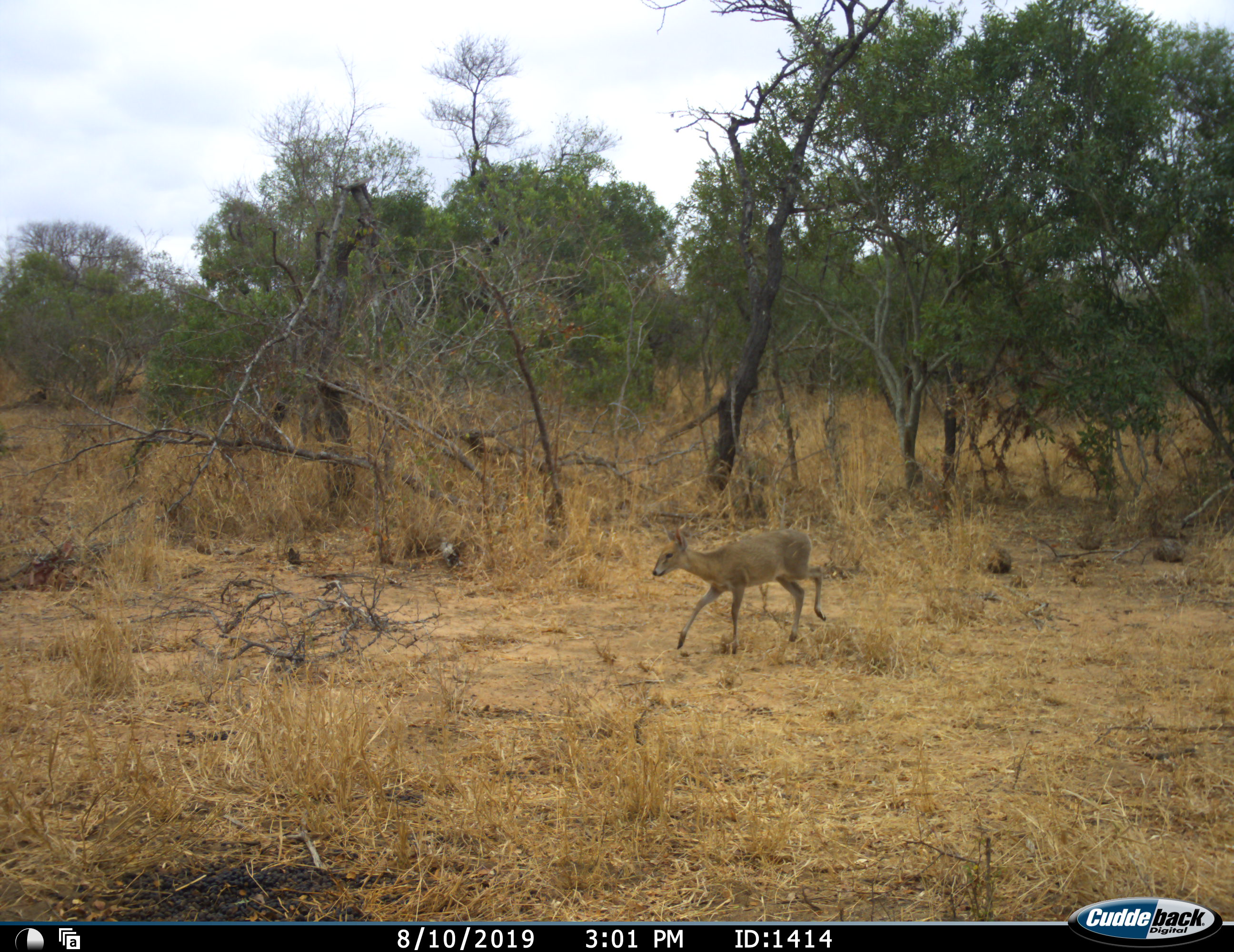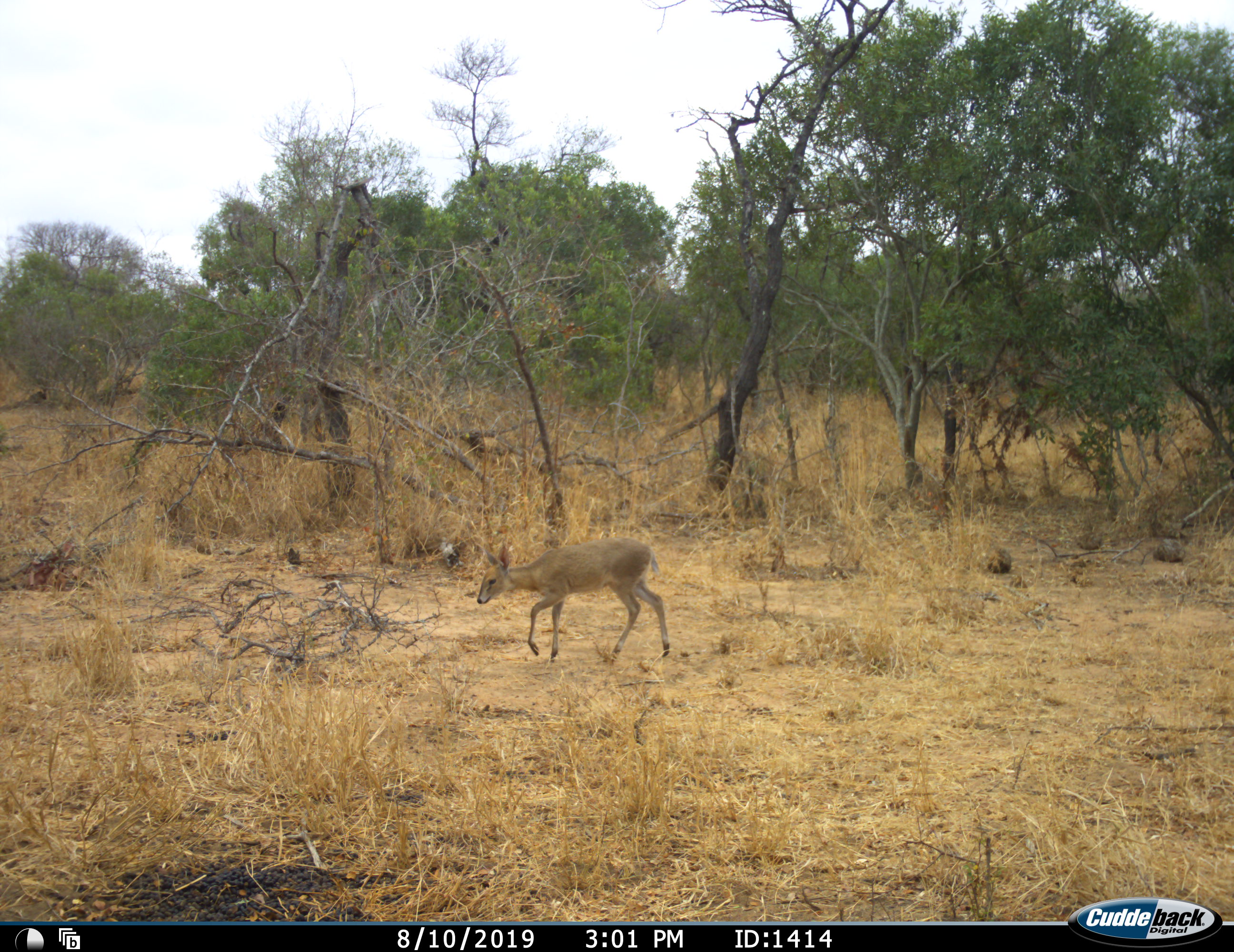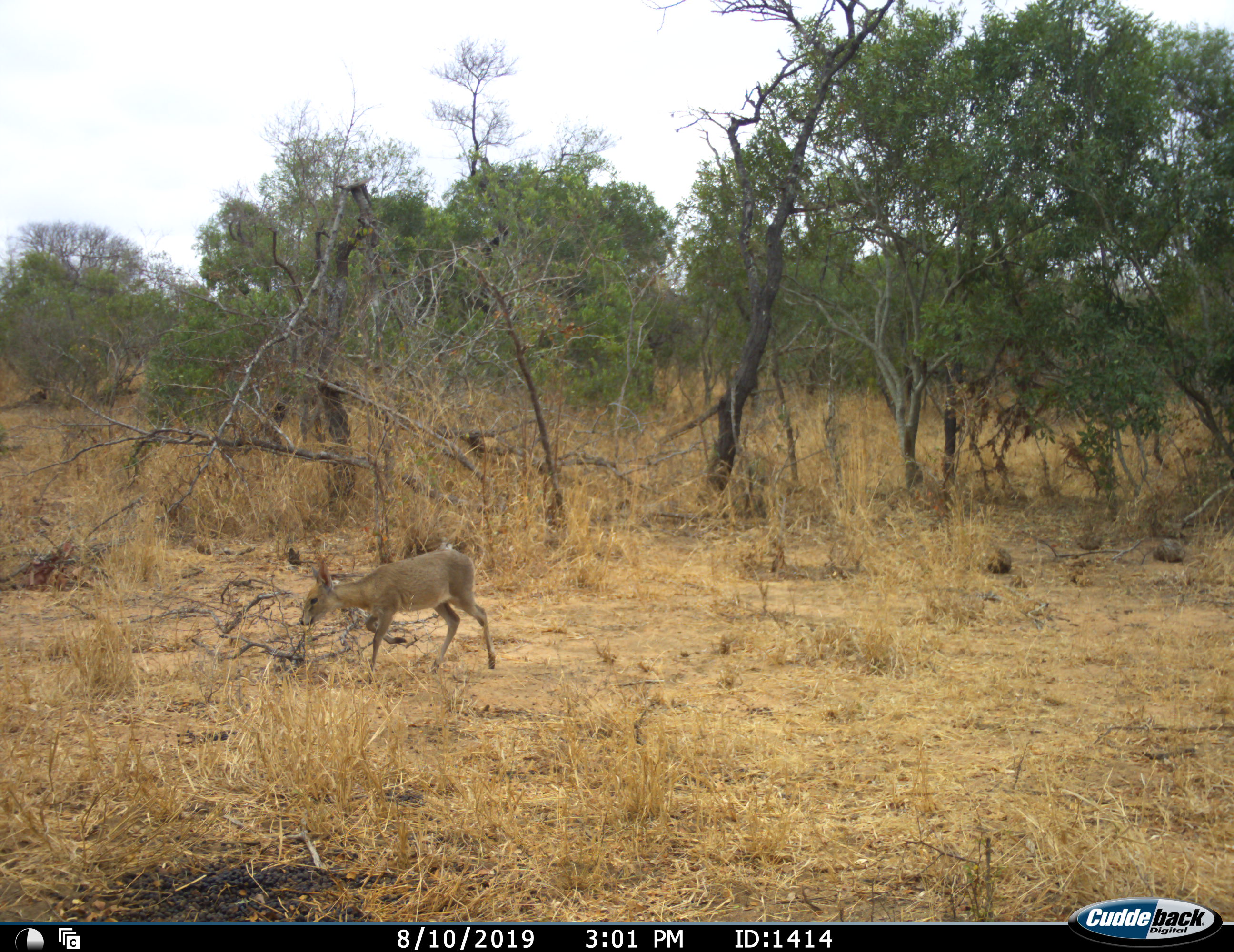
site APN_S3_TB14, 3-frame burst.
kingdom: Animalia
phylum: Chordata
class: Mammalia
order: Artiodactyla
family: Bovidae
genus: Sylvicapra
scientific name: Sylvicapra grimmia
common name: common duiker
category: duikercommongrey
Duikercommongrey (common duiker) (Sylvicapra grimmia), count 1. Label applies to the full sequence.